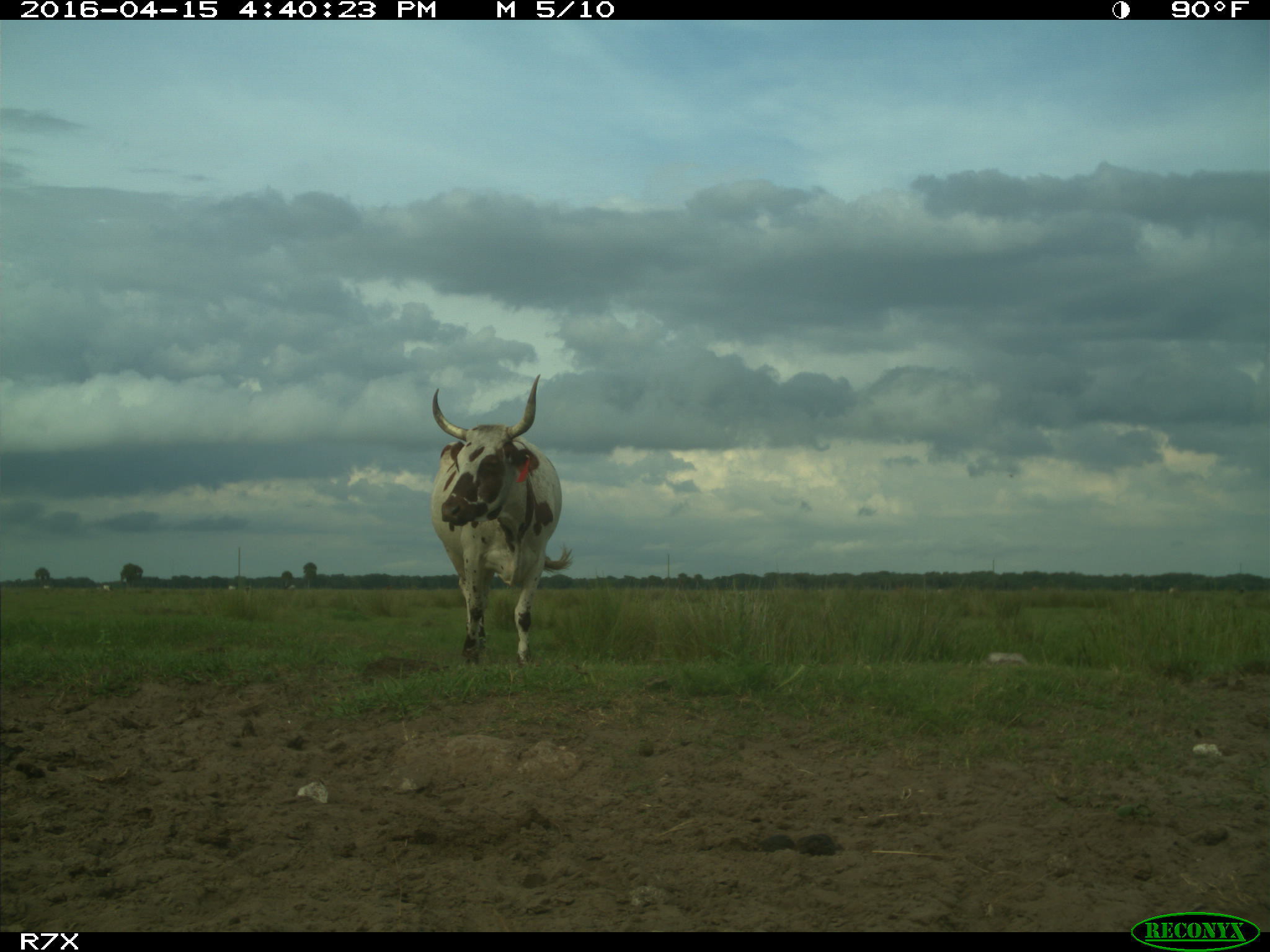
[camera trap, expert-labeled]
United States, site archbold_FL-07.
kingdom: Animalia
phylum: Chordata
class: Mammalia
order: Artiodactyla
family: Bovidae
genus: Bos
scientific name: Bos taurus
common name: domestic cow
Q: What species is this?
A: Bos taurus (domestic cow).